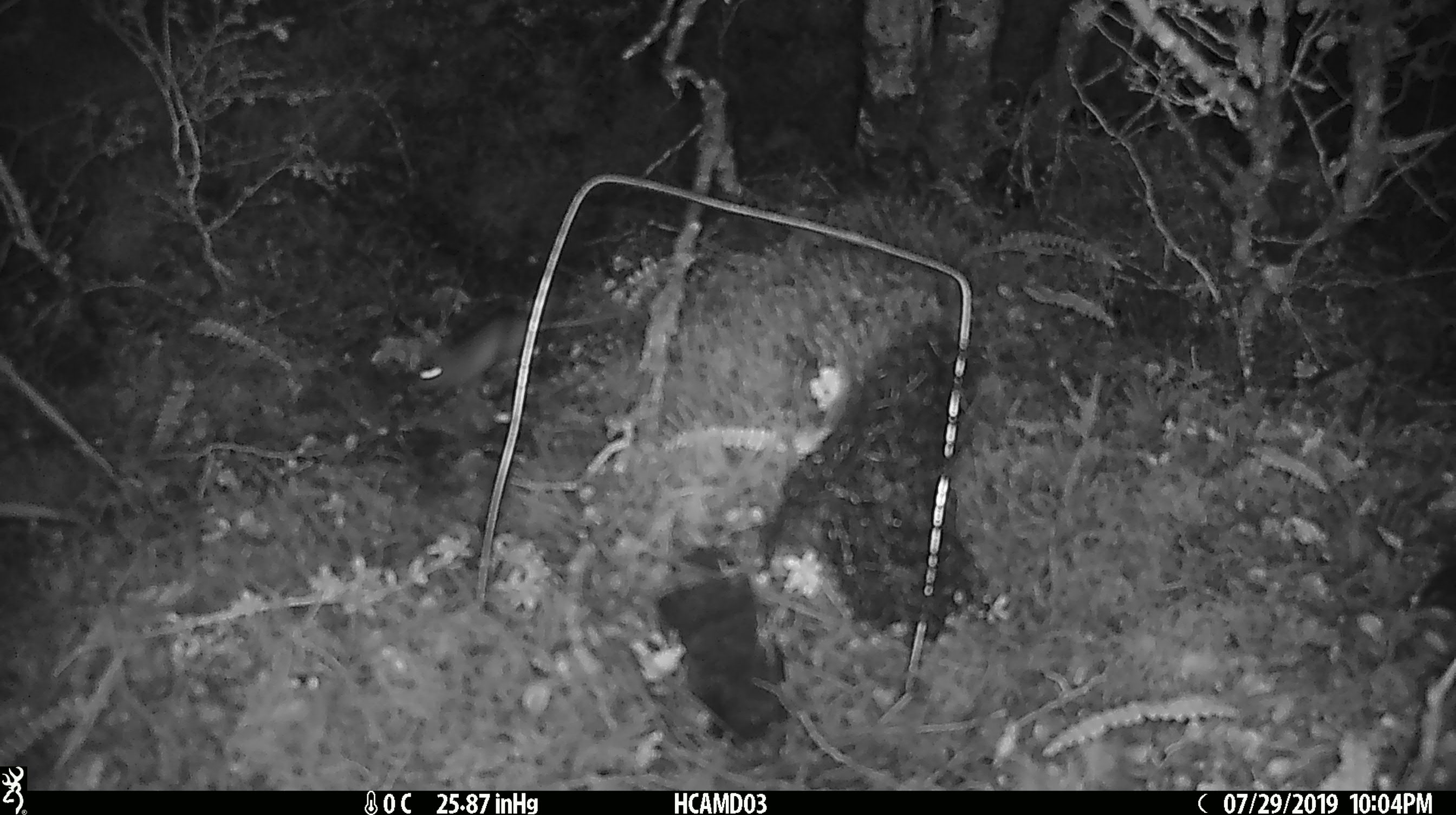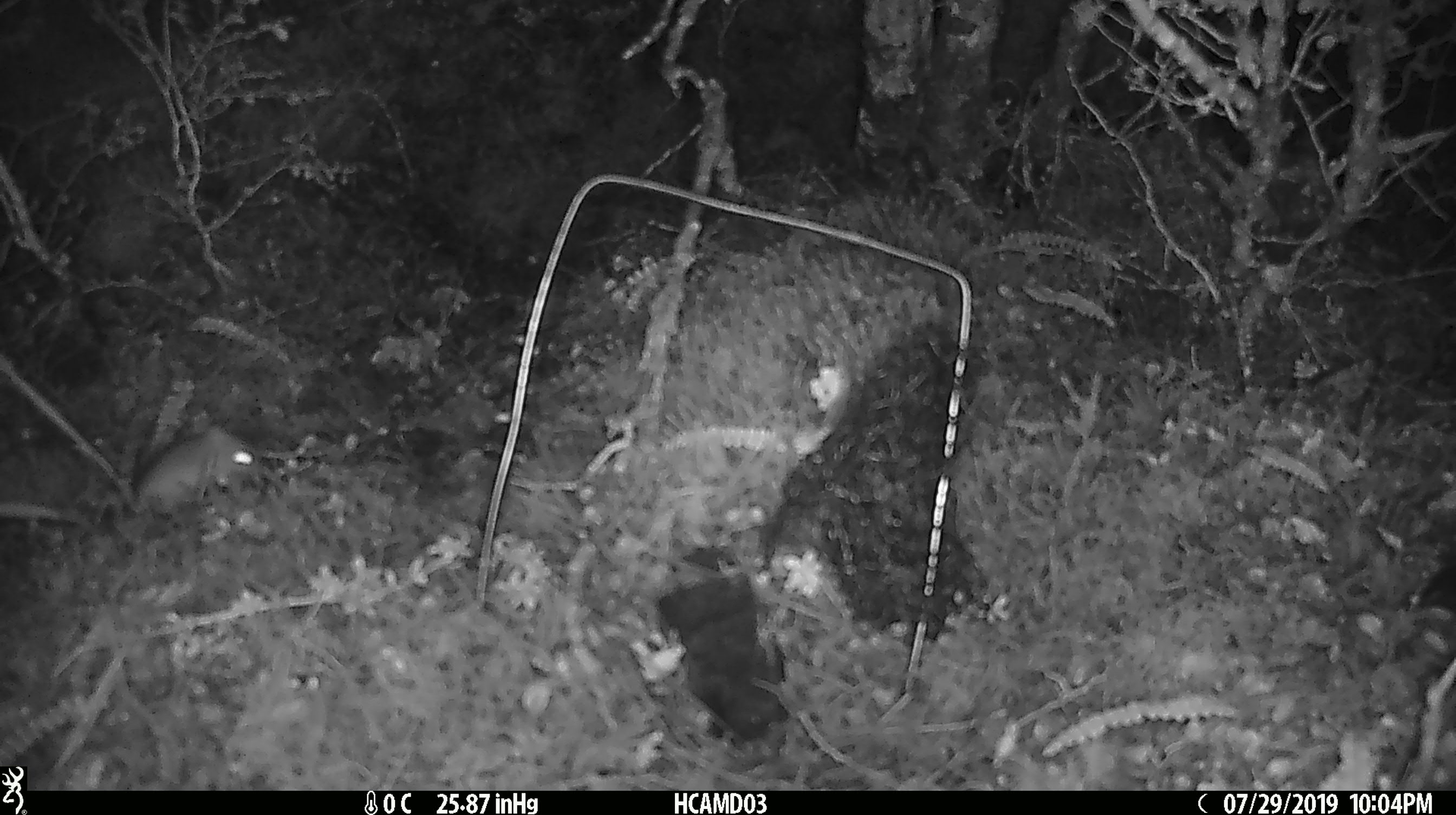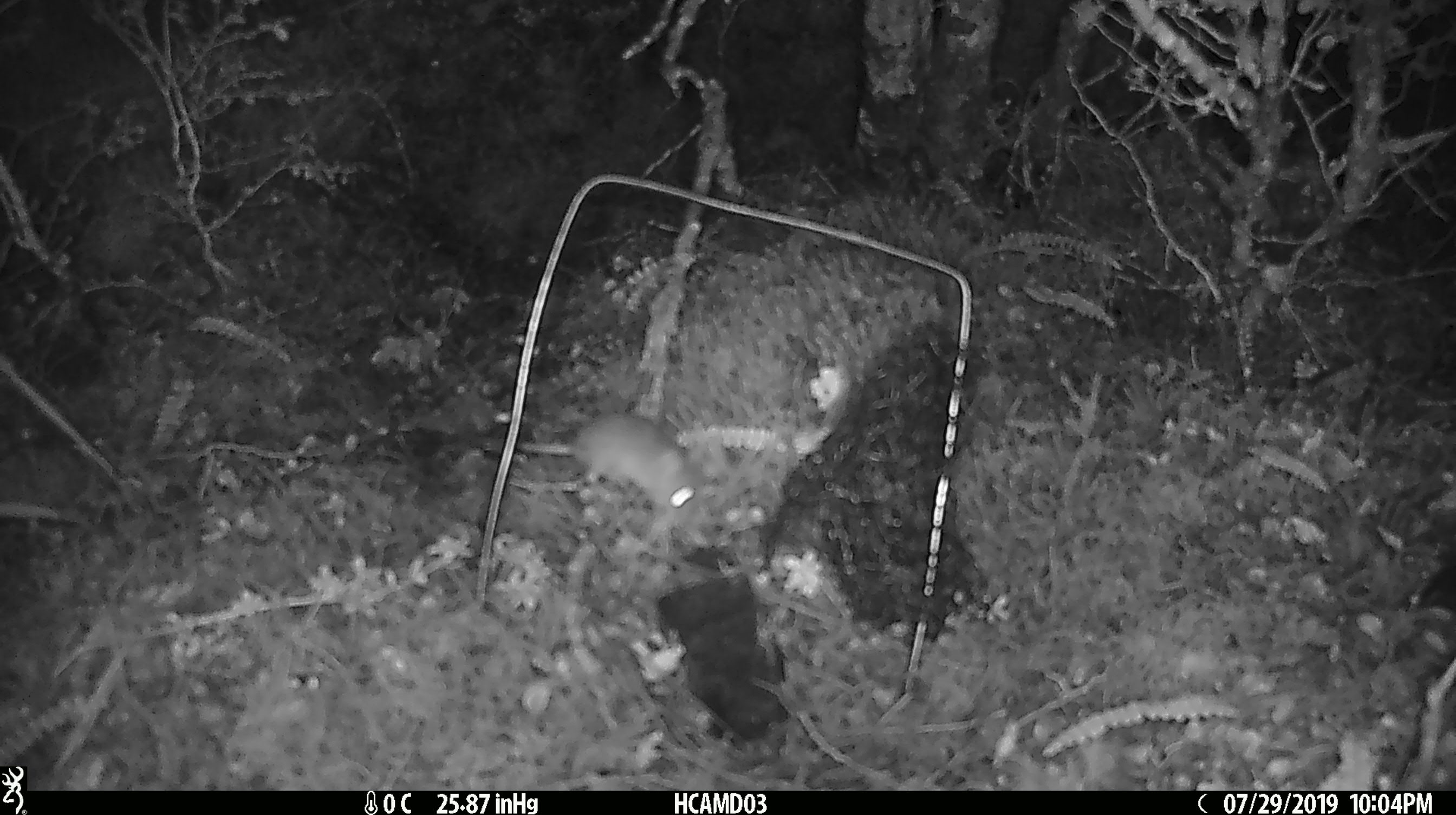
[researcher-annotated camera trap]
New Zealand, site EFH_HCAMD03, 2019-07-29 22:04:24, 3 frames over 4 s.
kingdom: Animalia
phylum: Chordata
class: Mammalia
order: Rodentia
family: Muridae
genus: Mus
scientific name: Mus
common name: mouse